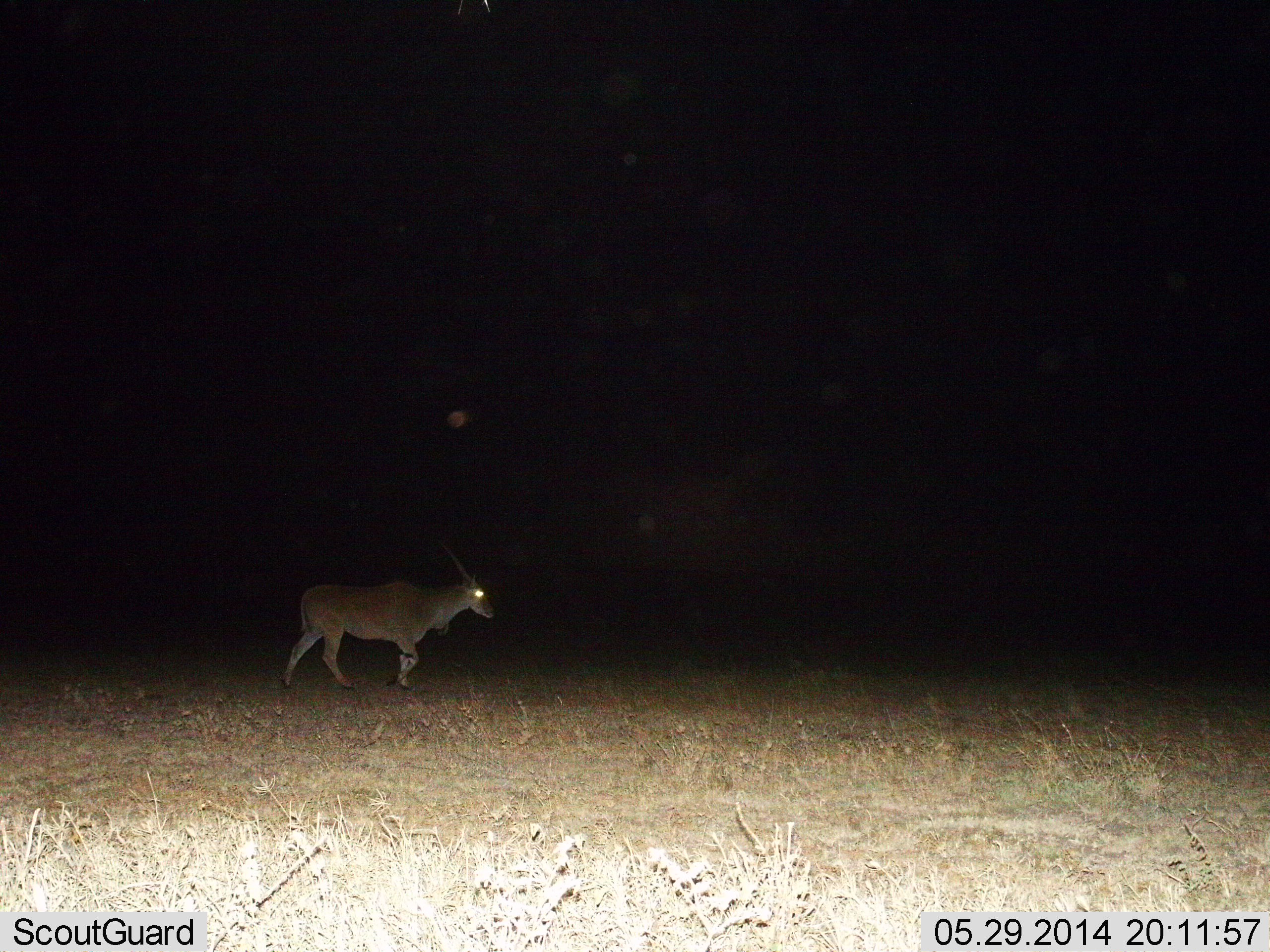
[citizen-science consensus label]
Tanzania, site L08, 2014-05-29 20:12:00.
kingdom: Animalia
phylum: Chordata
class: Mammalia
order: Artiodactyla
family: Bovidae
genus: Tragelaphus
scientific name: Tragelaphus oryx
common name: eland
Eland (Tragelaphus oryx), count 1. Behavior (volunteer vote fractions): standing 20%, resting 0%, moving 80%, interacting 0%. Young present (vote fraction): 0%. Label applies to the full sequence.